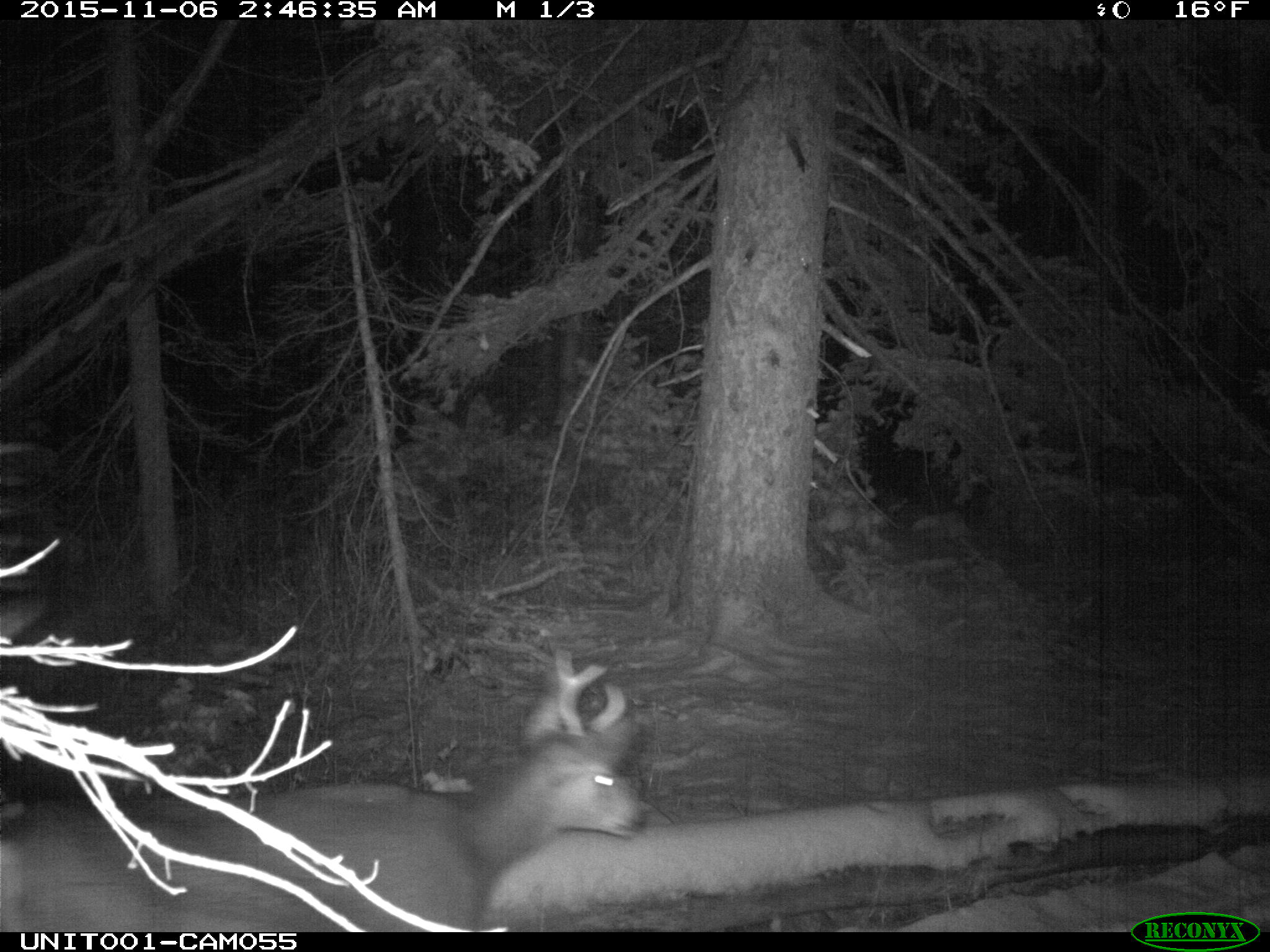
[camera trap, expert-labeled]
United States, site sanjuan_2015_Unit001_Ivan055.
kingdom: Animalia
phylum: Chordata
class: Mammalia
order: Artiodactyla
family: Cervidae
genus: Odocoileus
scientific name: Odocoileus hemionus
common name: mule deer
Odocoileus hemionus (mule deer).